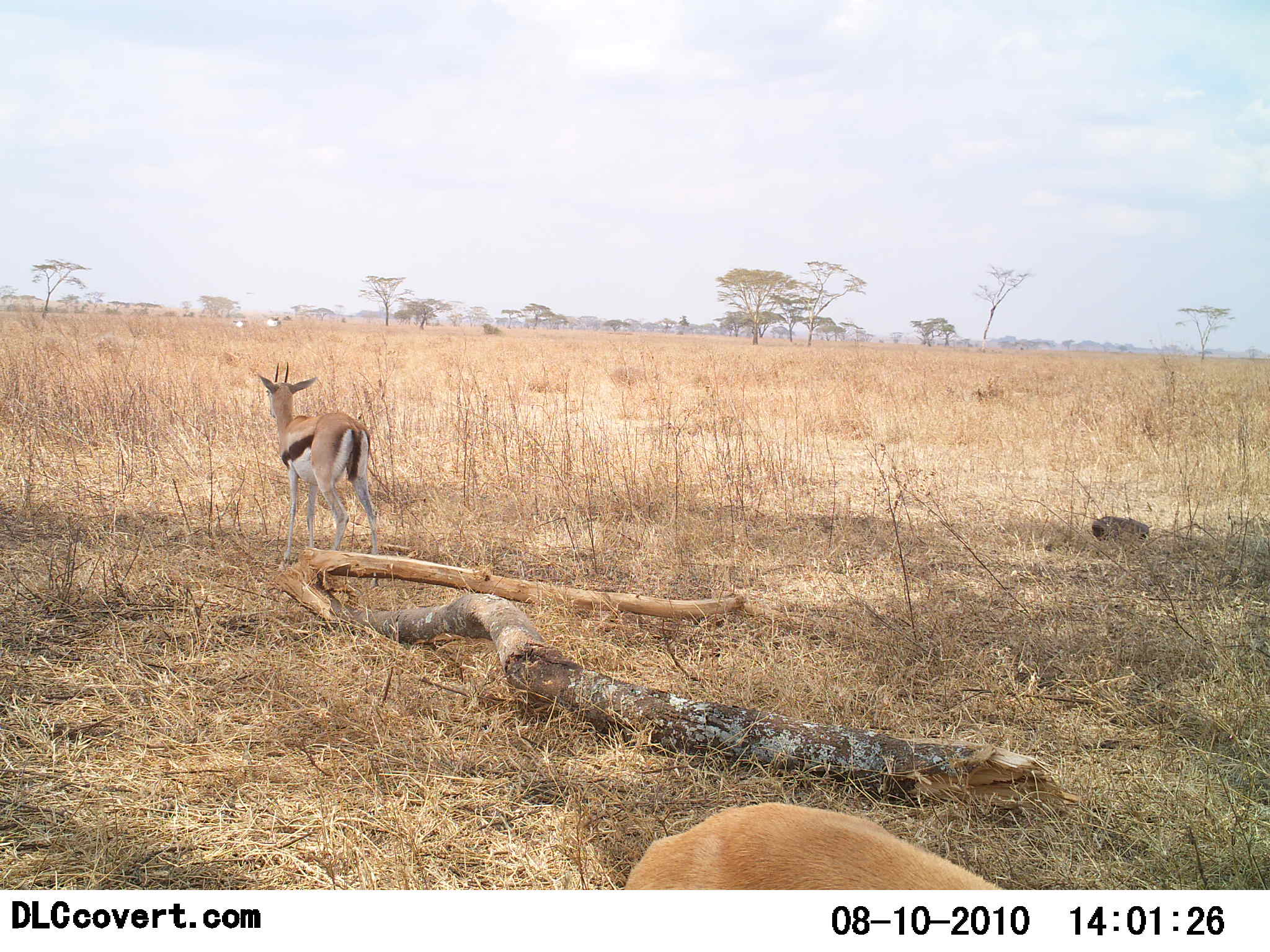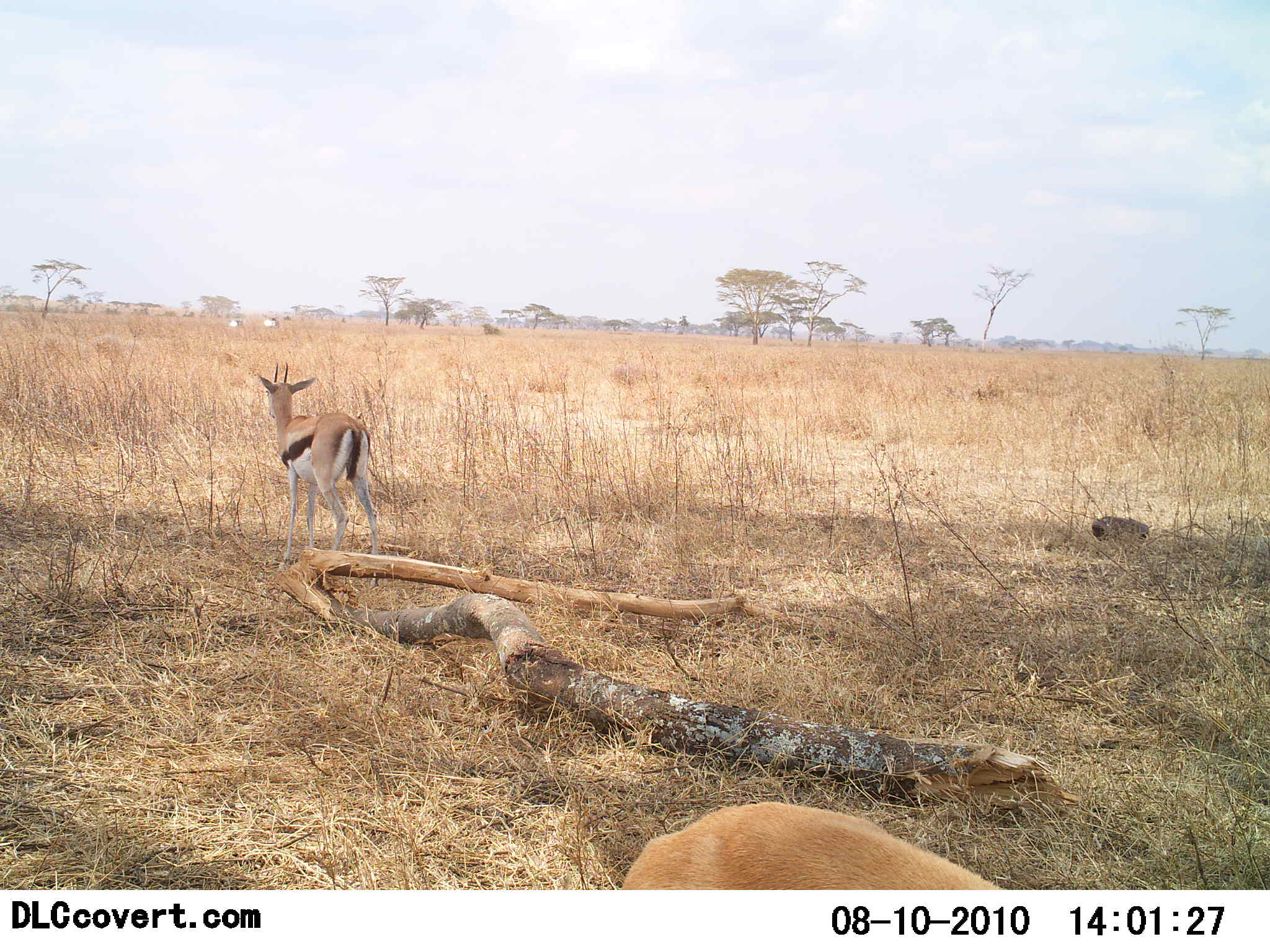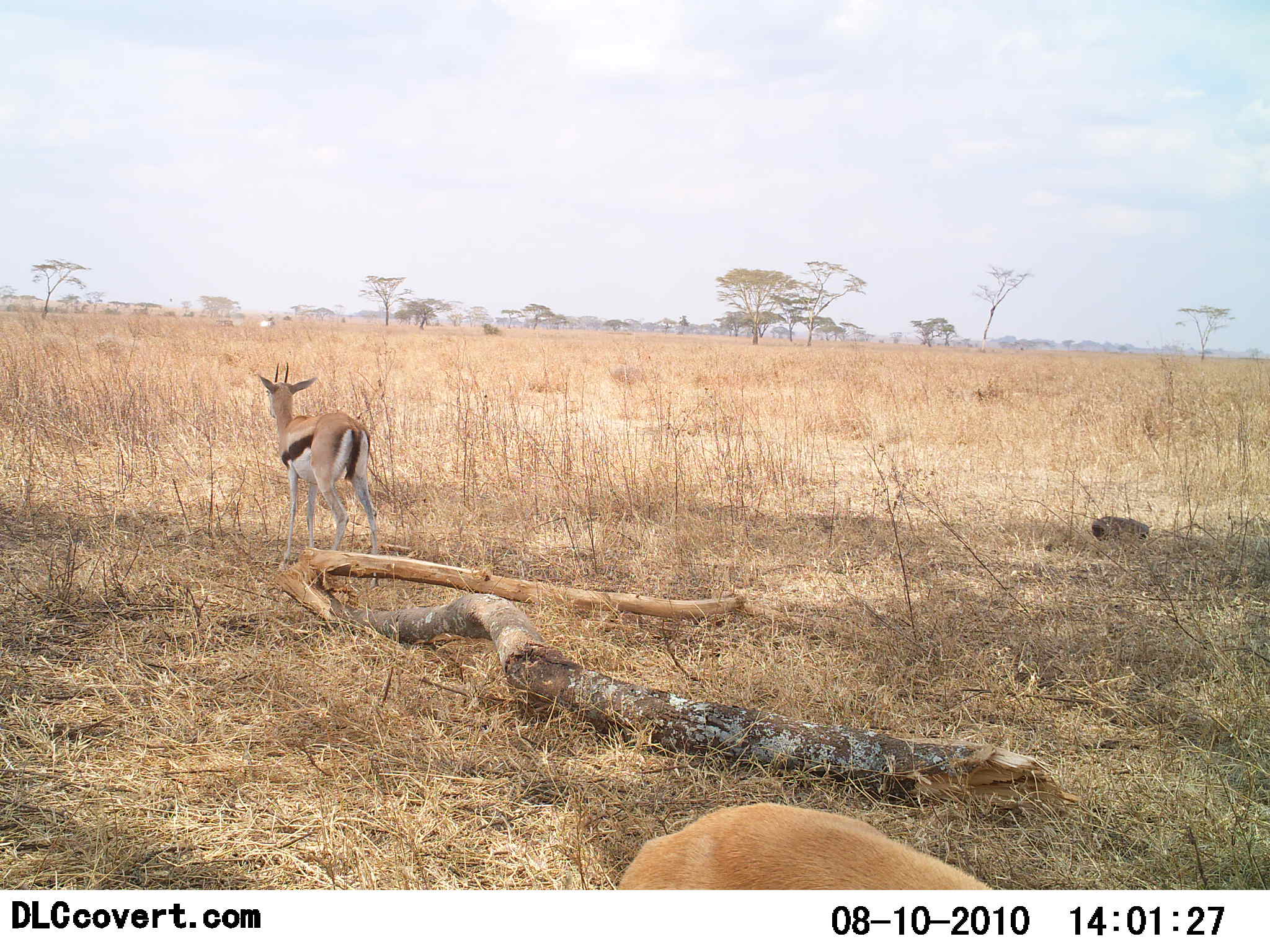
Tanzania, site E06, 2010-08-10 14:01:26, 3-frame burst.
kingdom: Animalia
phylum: Chordata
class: Mammalia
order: Artiodactyla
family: Bovidae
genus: Eudorcas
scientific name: Eudorcas thomsonii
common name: thomson's gazelle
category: gazellethomsons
Gazellethomsons (thomson's gazelle) (Eudorcas thomsonii), count 2. Behavior (volunteer vote fractions): standing 88%, resting 6%, moving 18%, interacting 0%. Young present (vote fraction): 0%. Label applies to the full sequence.